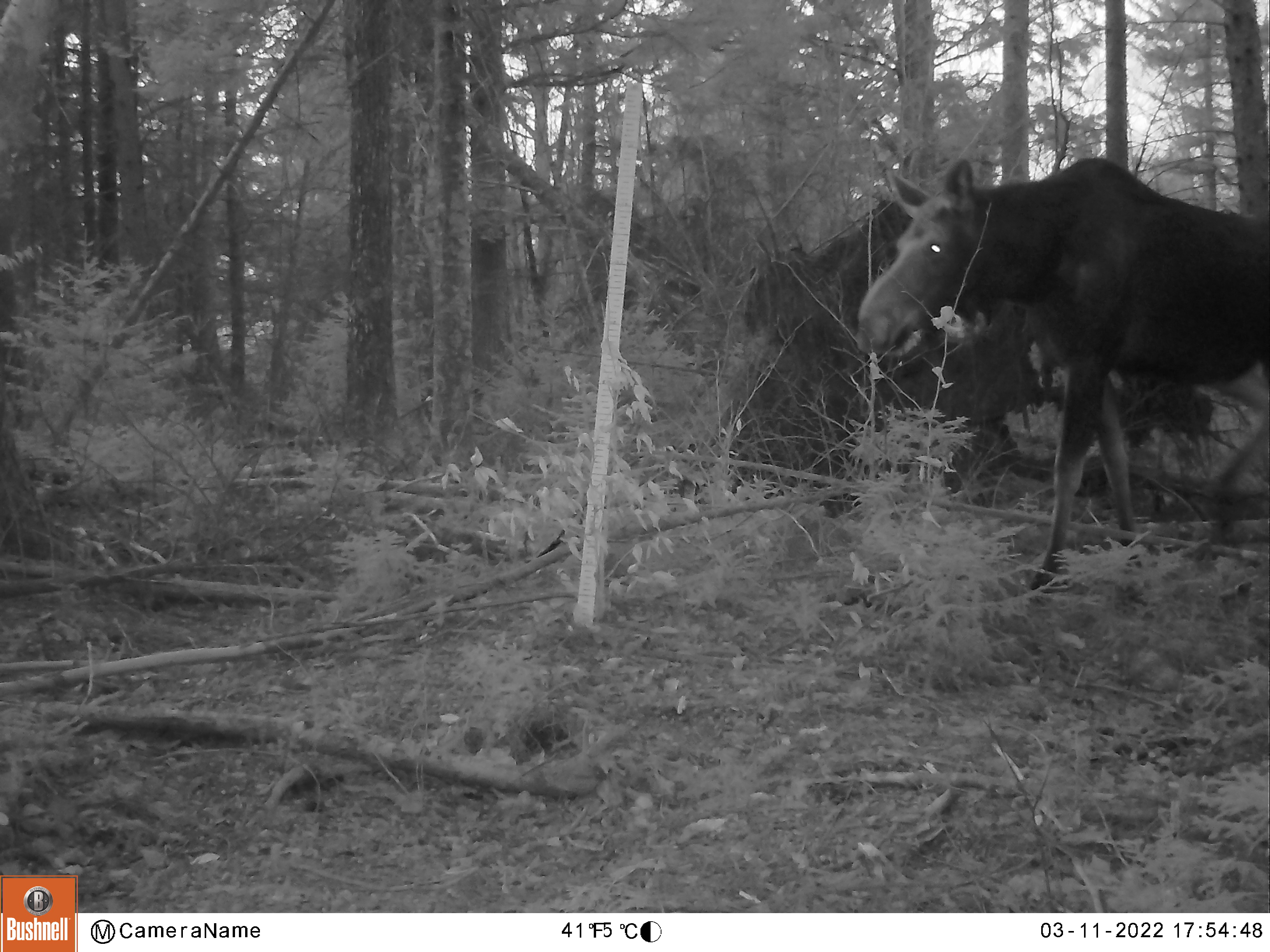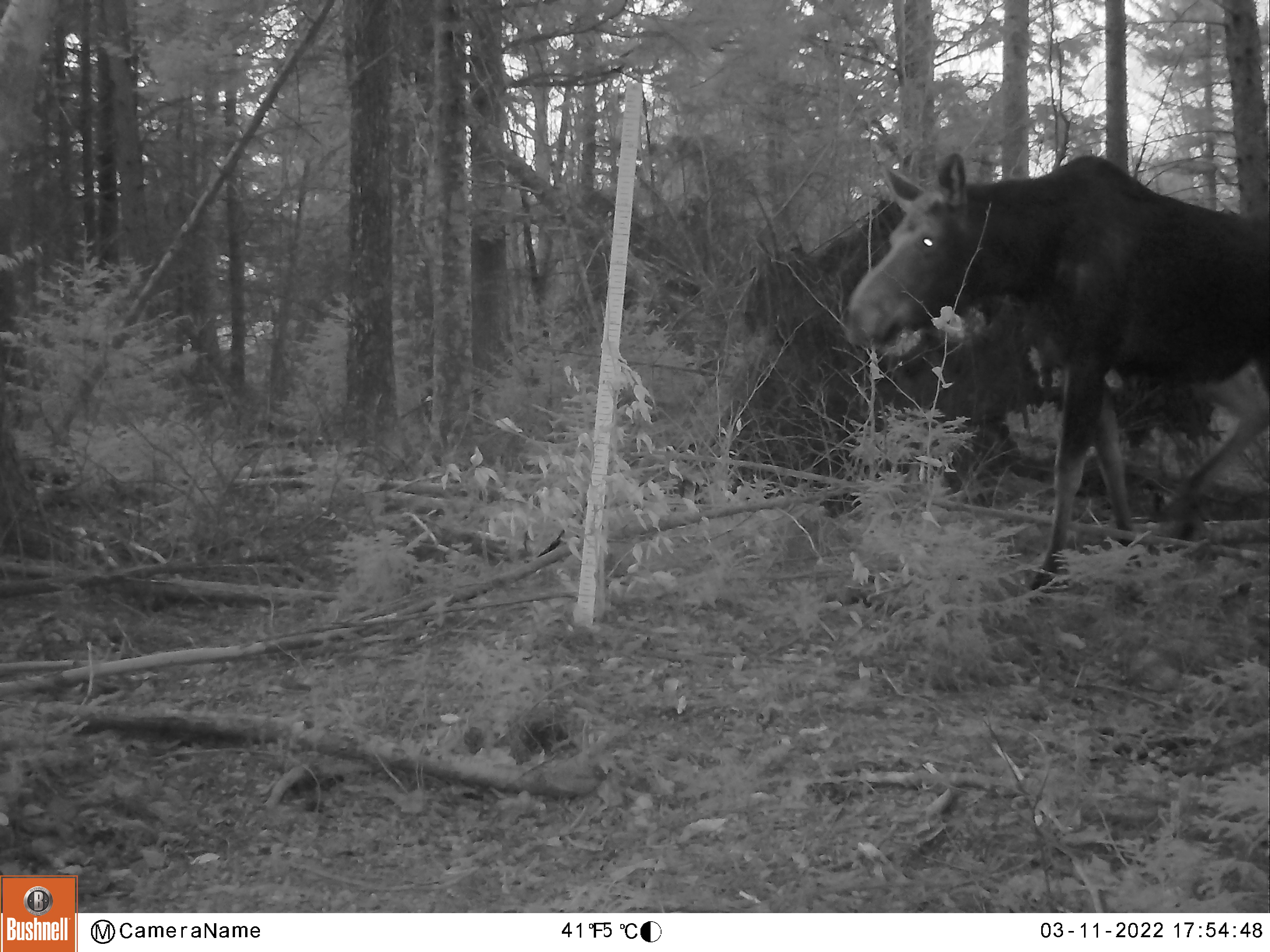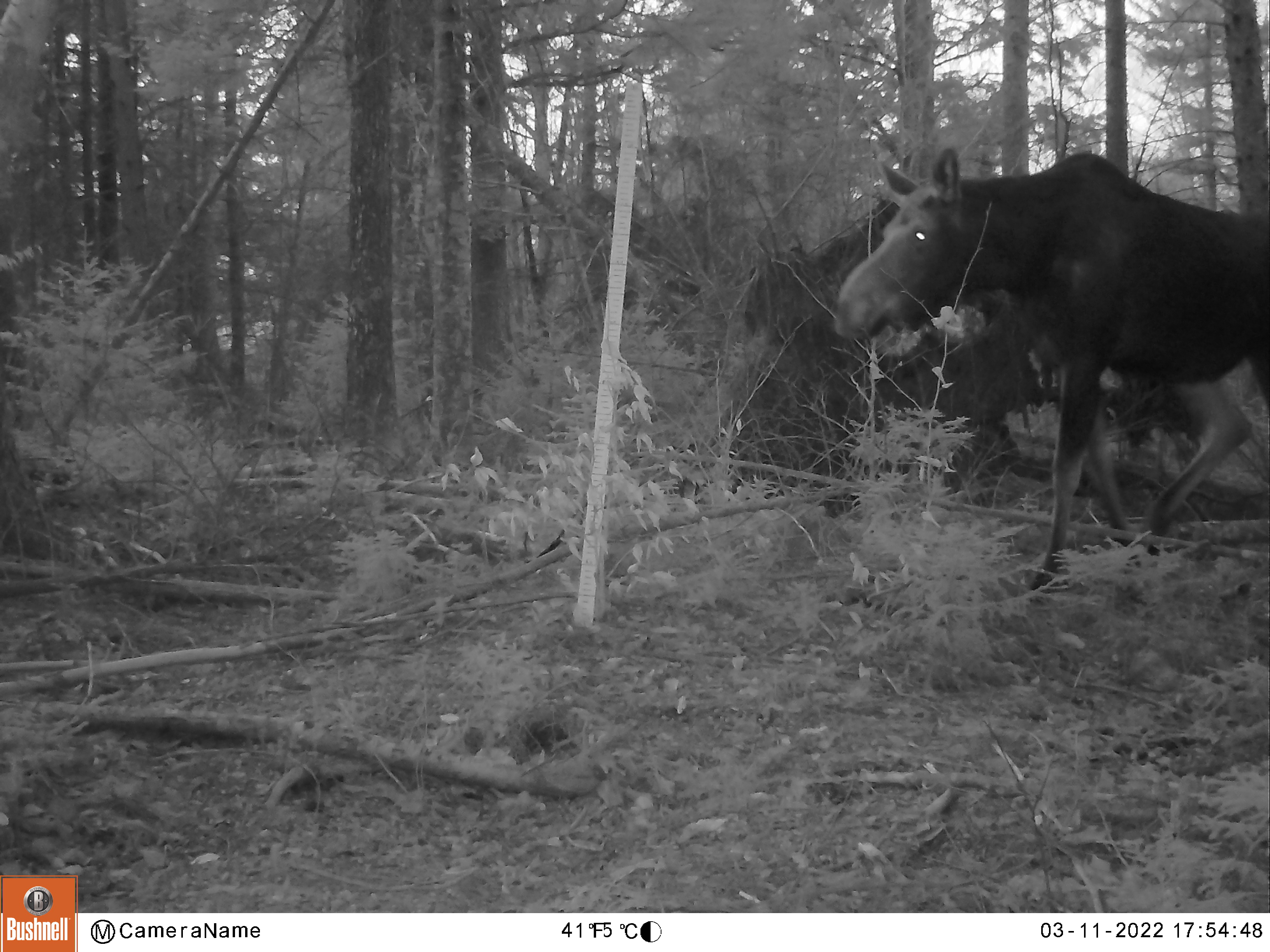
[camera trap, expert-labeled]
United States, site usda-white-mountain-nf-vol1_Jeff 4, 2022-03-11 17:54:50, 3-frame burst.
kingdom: Animalia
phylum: Chordata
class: Mammalia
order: Artiodactyla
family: Cervidae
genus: Alces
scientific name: Alces alces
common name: moose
Moose (Alces alces).